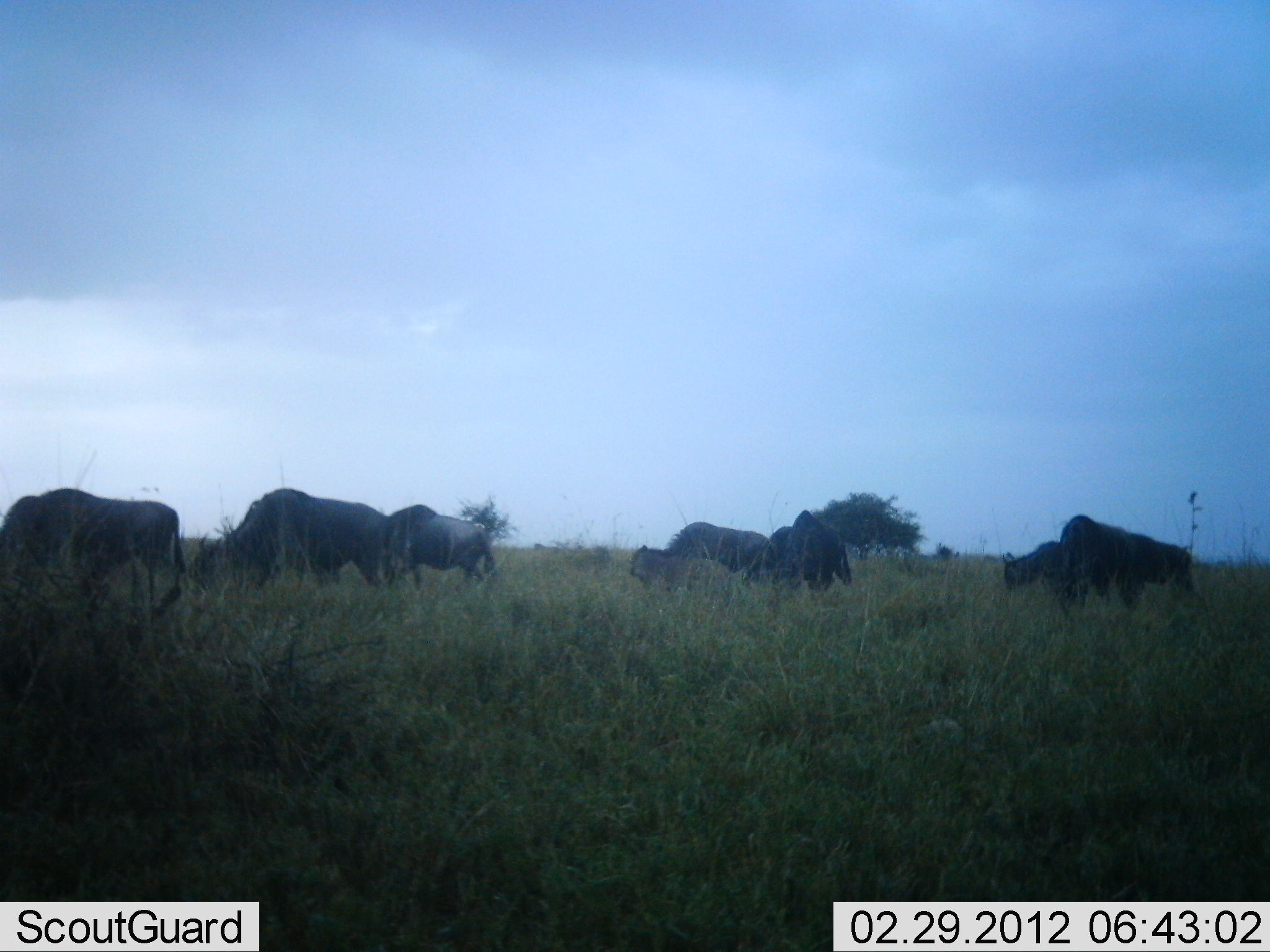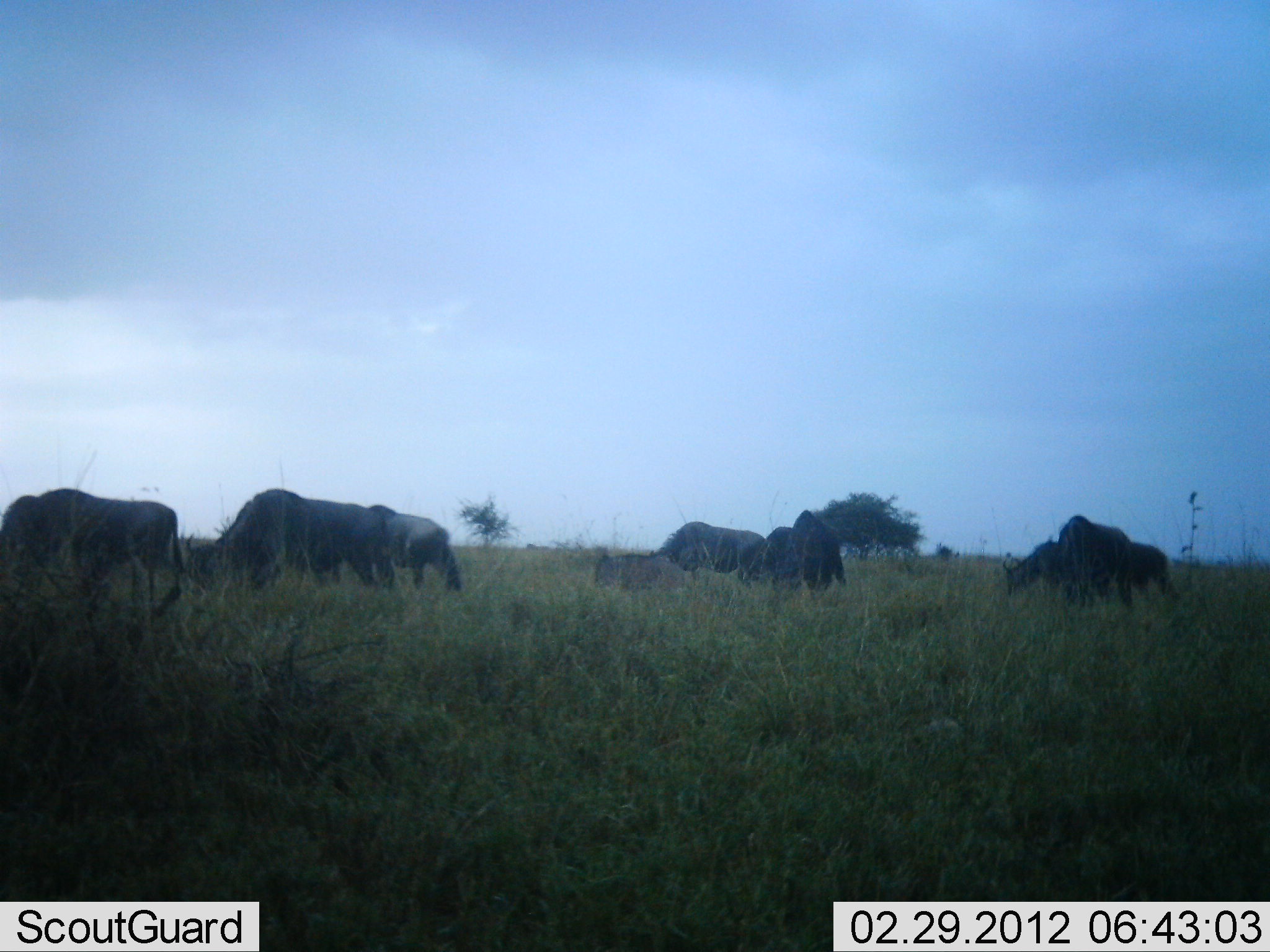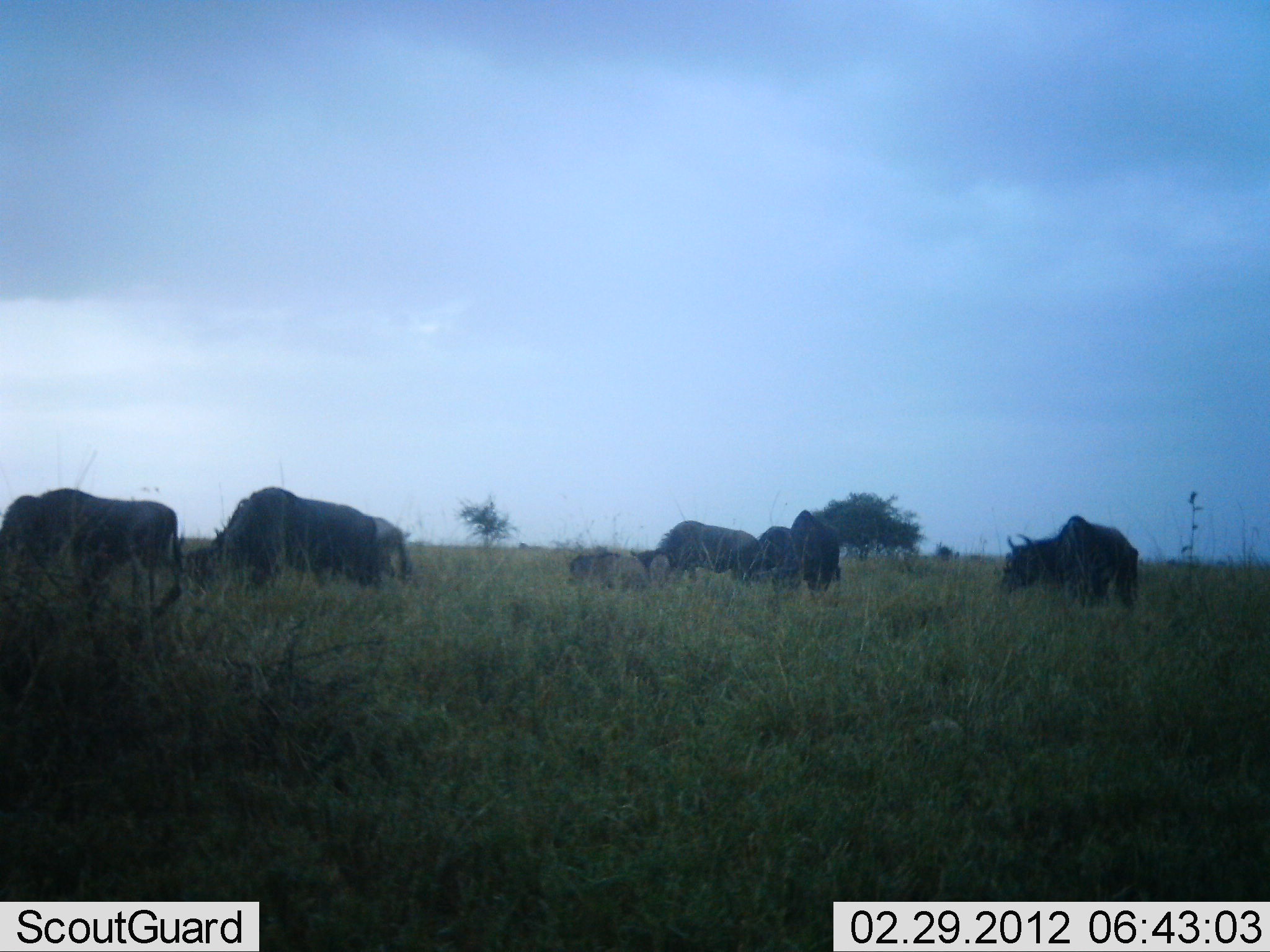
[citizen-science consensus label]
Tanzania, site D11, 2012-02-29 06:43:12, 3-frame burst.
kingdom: Animalia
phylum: Chordata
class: Mammalia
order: Artiodactyla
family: Bovidae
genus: Connochaetes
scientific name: Connochaetes taurinus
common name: blue wildebeest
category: wildebeest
Wildebeest (blue wildebeest) (Connochaetes taurinus), count 10. Behavior (volunteer vote fractions): standing 31%, resting 0%, moving 56%, interacting 0%. Young present (vote fraction): 56%. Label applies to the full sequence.